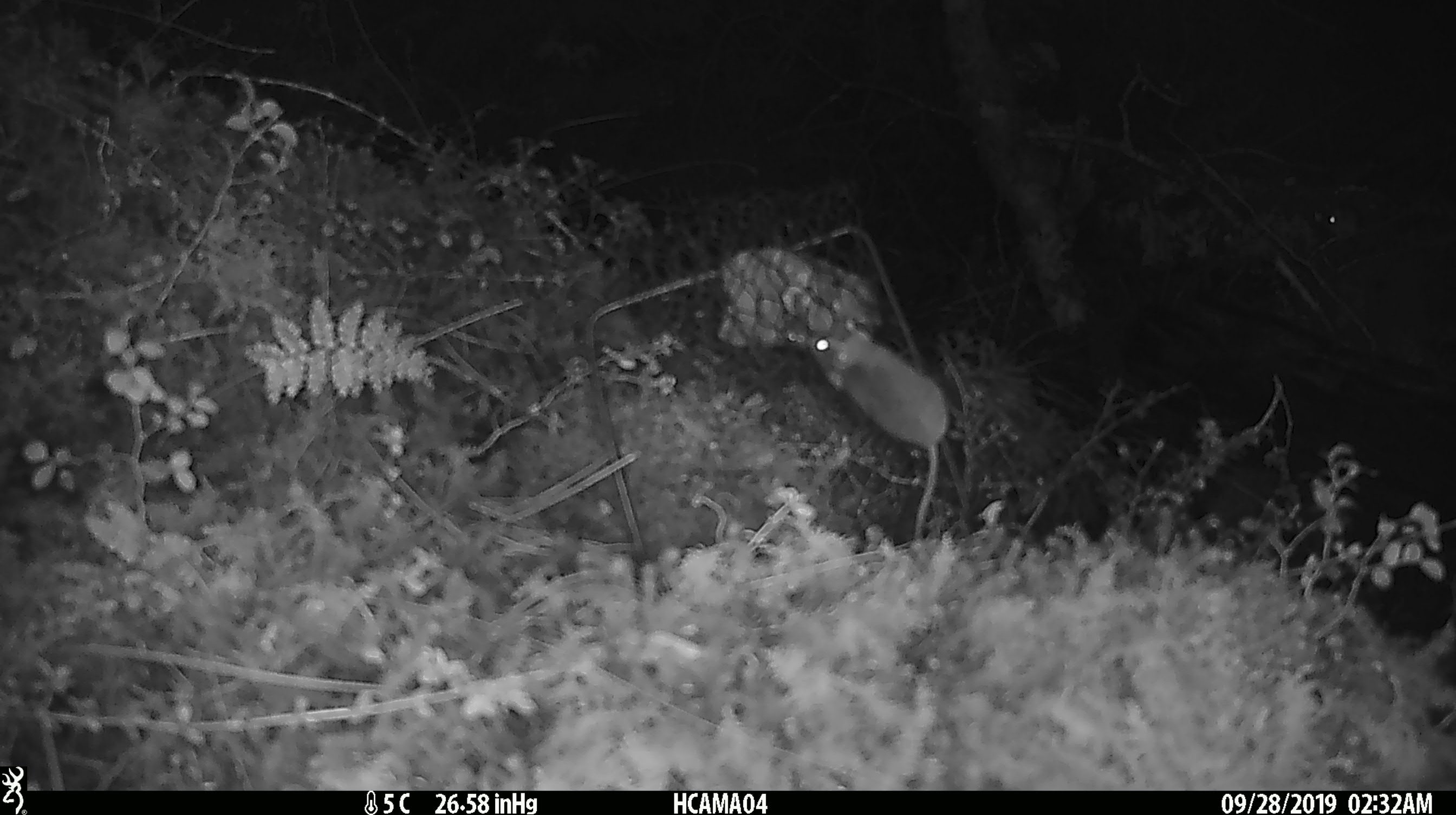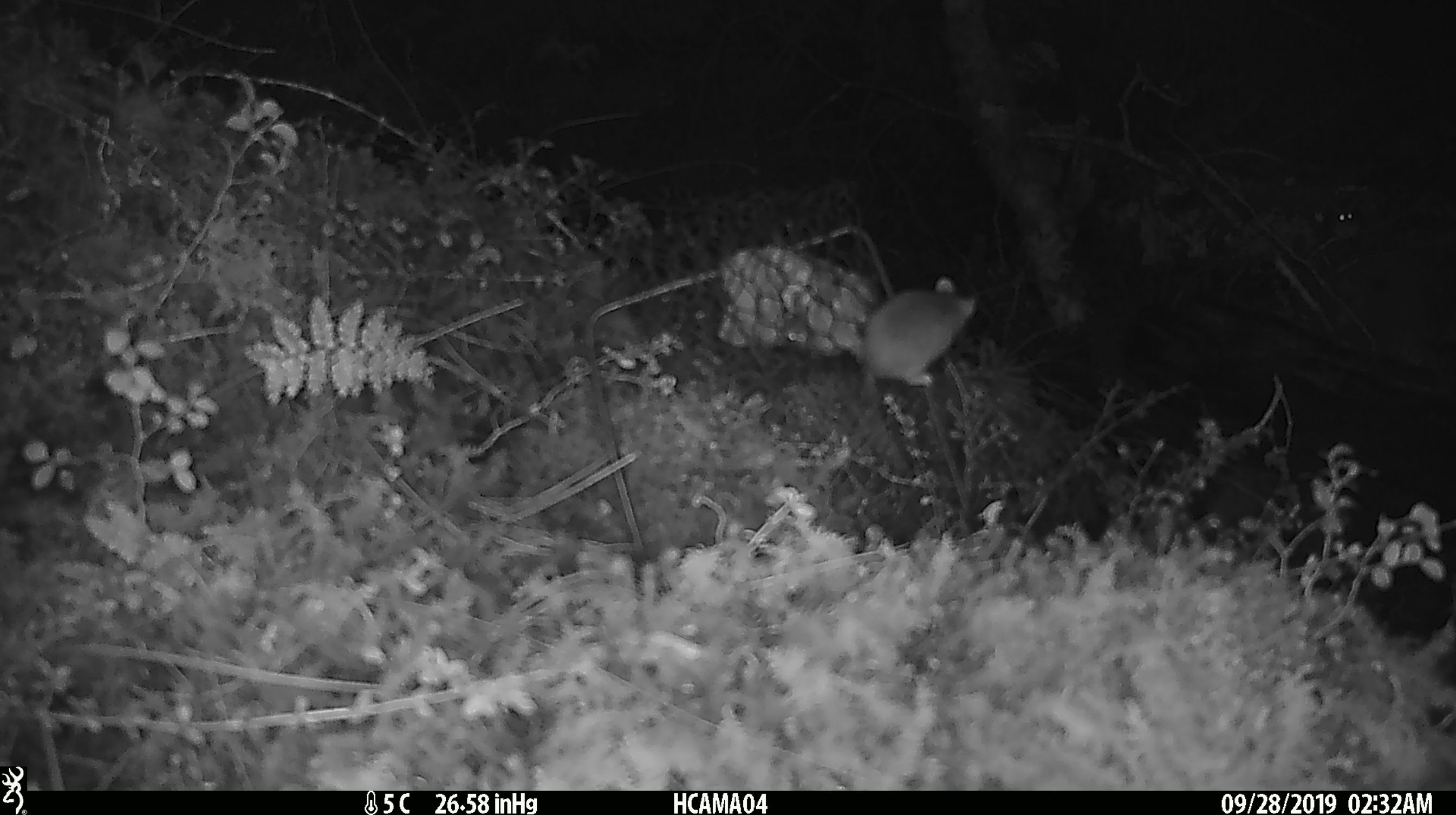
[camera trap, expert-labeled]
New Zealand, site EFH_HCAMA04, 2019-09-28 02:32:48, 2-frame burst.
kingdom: Animalia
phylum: Chordata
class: Mammalia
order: Rodentia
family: Muridae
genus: Mus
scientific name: Mus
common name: mouse